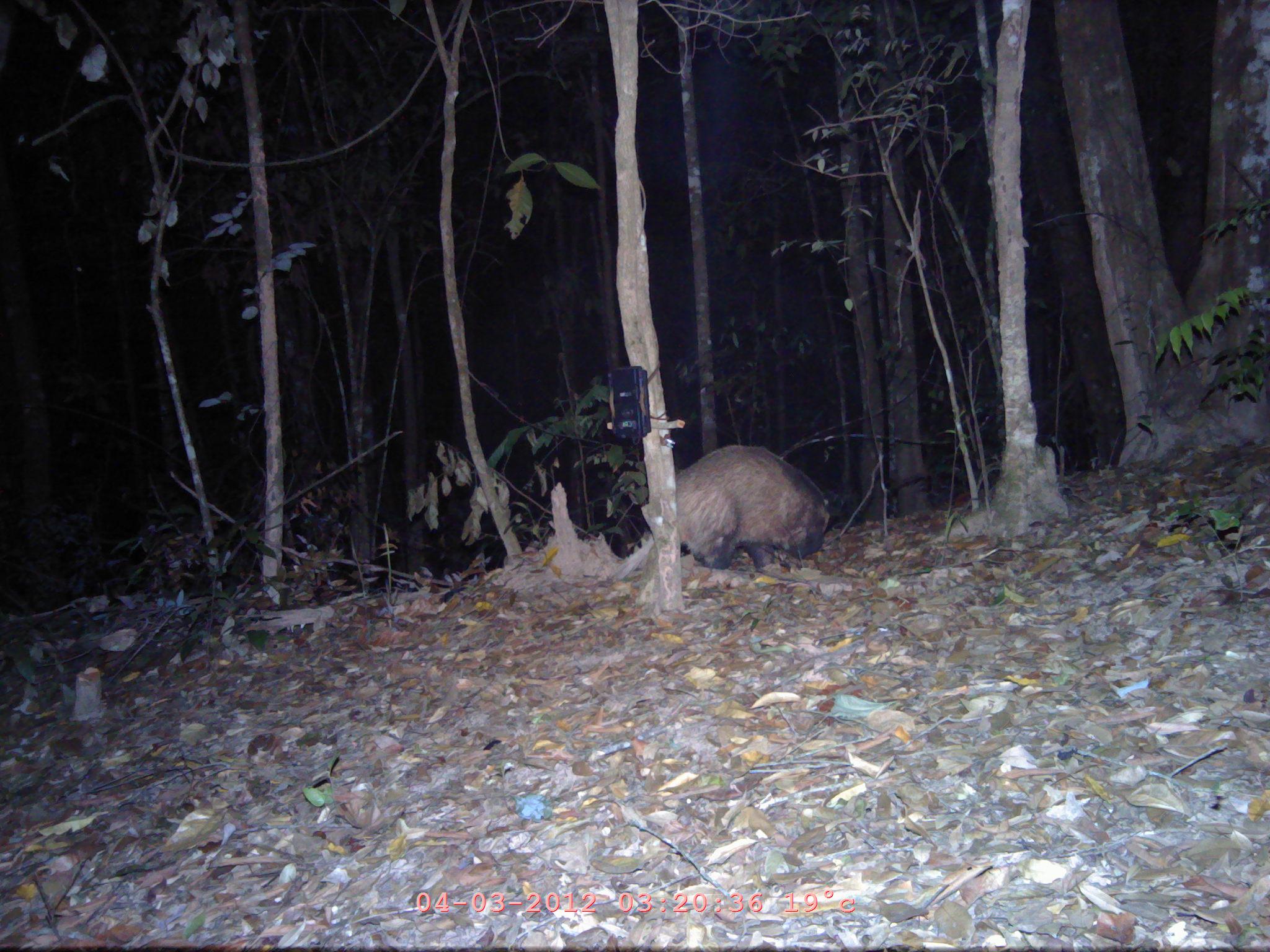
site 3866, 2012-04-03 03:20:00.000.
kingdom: Animalia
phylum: Chordata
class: Mammalia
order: Carnivora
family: Mustelidae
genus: Arctonyx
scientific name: Arctonyx collaris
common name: greater hog badger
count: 1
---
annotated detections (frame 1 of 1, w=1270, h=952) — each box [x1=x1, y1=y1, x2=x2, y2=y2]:
arctonyx collaris: [x1=612, y1=442, x2=830, y2=581]